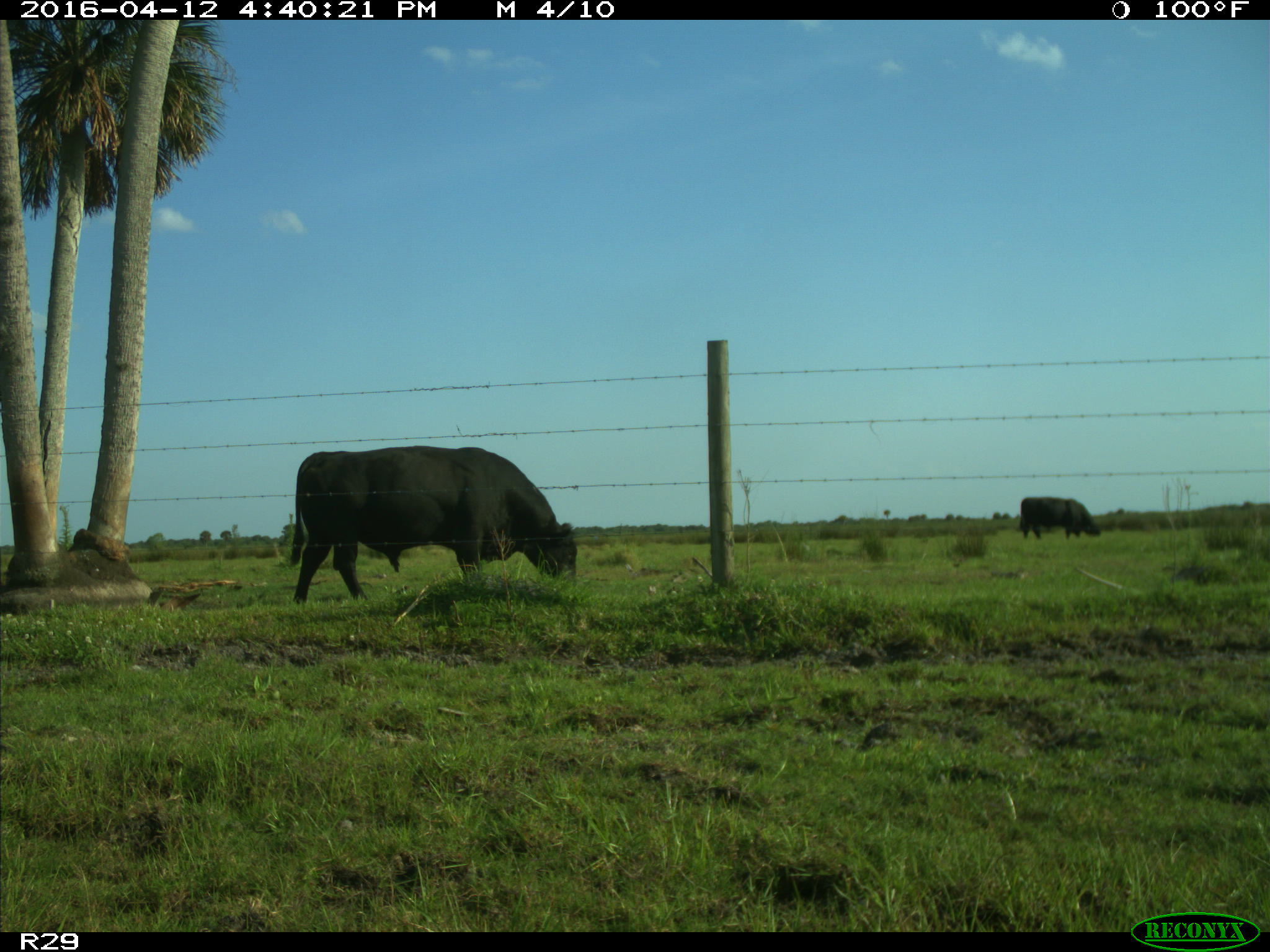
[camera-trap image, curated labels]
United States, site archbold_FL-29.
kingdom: Animalia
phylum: Chordata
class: Mammalia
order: Artiodactyla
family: Bovidae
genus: Bos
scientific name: Bos taurus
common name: domestic cow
Bos taurus (domestic cow).